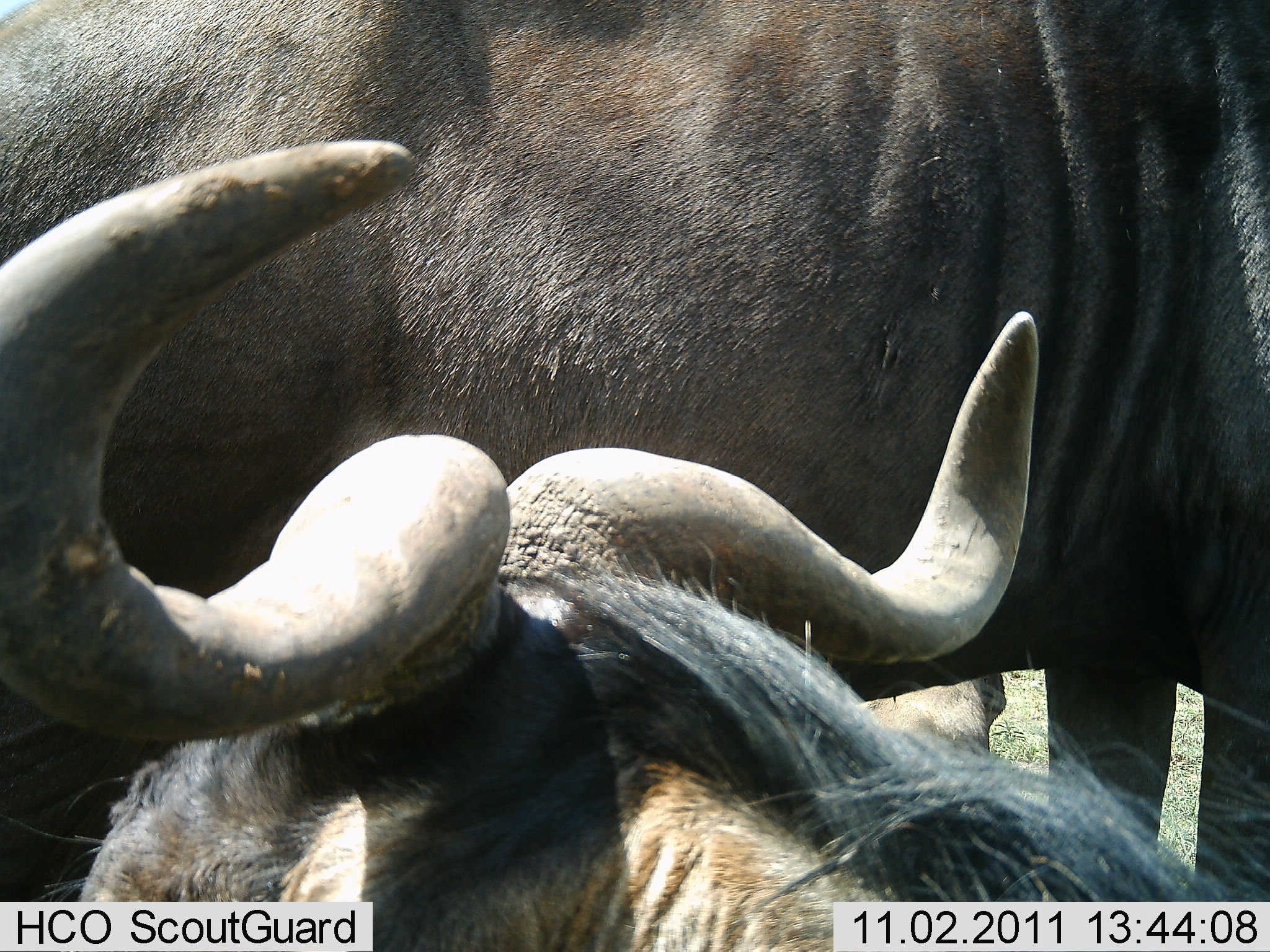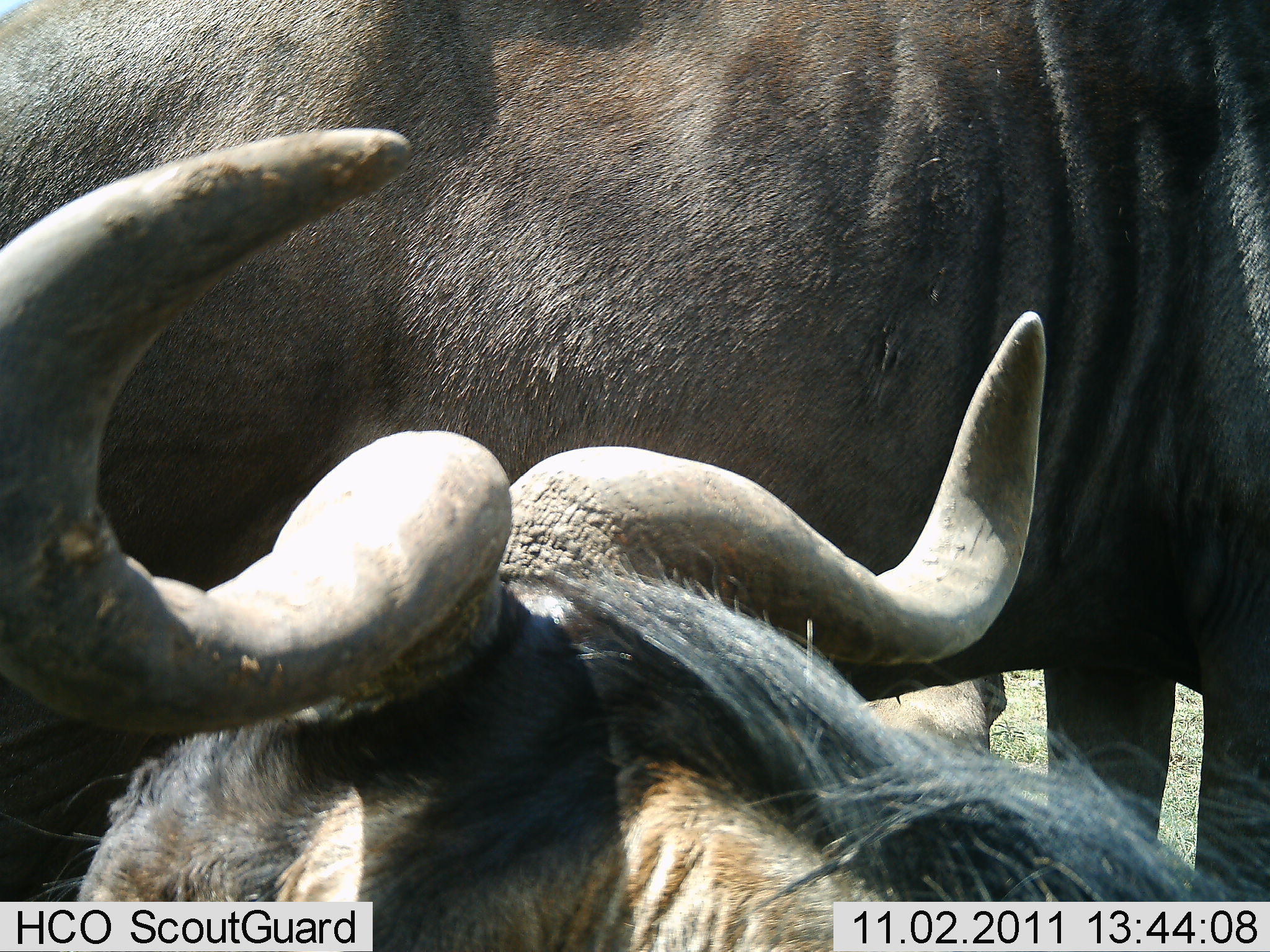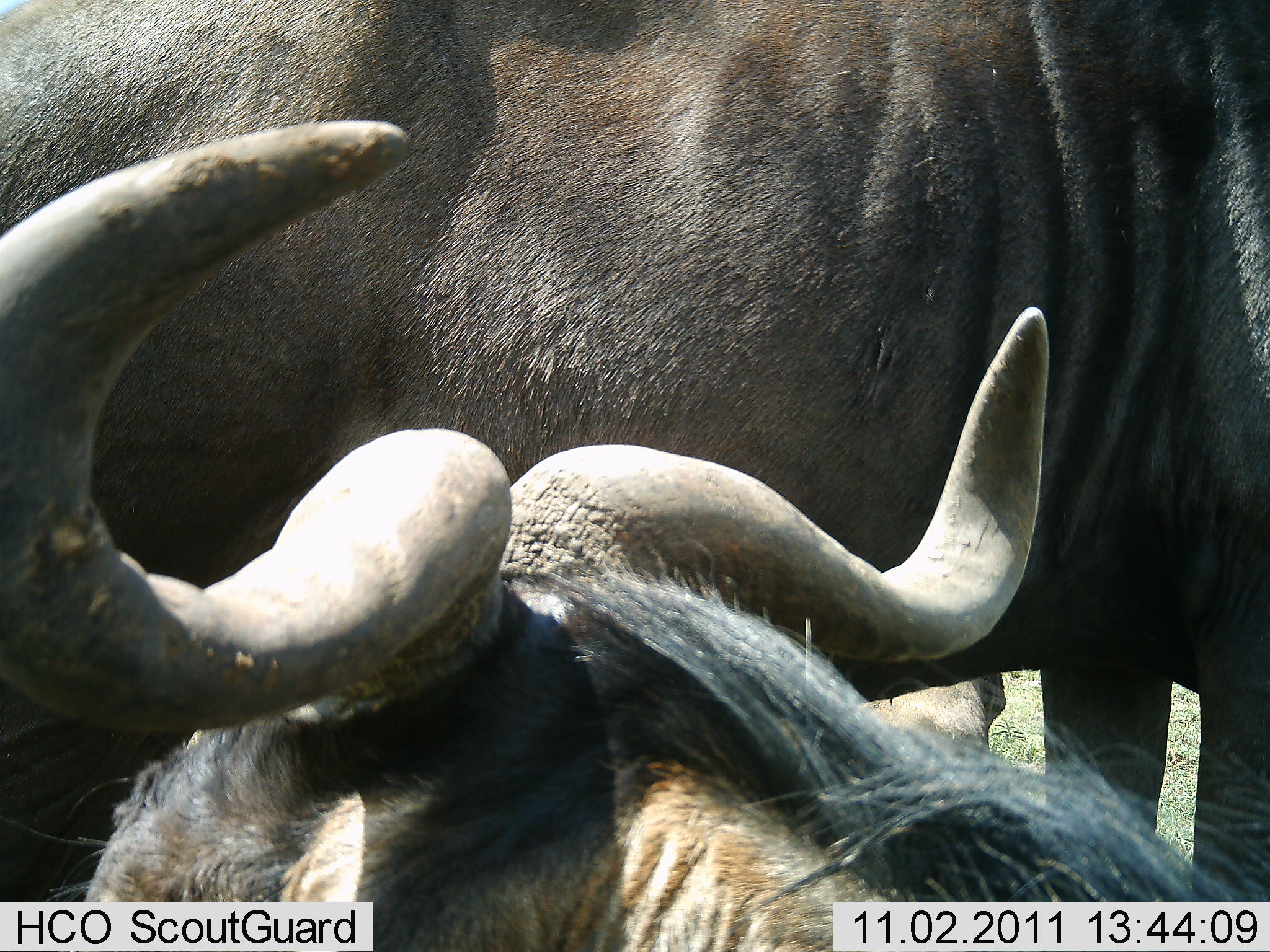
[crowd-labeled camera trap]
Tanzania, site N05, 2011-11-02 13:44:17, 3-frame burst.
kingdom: Animalia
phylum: Chordata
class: Mammalia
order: Artiodactyla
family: Bovidae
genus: Connochaetes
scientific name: Connochaetes taurinus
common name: blue wildebeest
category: wildebeest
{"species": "wildebeest (blue wildebeest) (Connochaetes taurinus)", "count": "2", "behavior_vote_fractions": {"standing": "64%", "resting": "36%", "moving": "0%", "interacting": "9%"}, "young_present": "9%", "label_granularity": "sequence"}